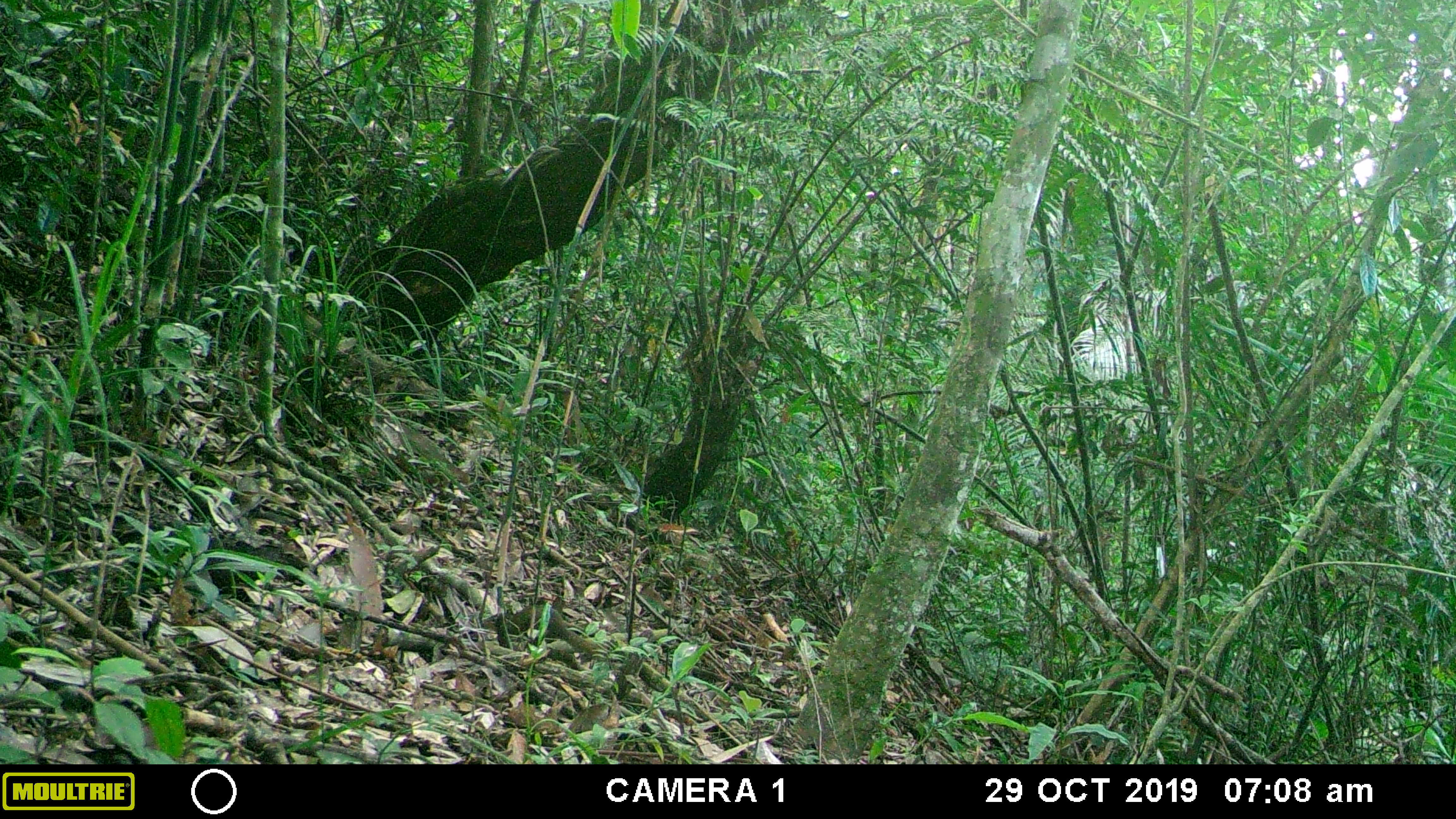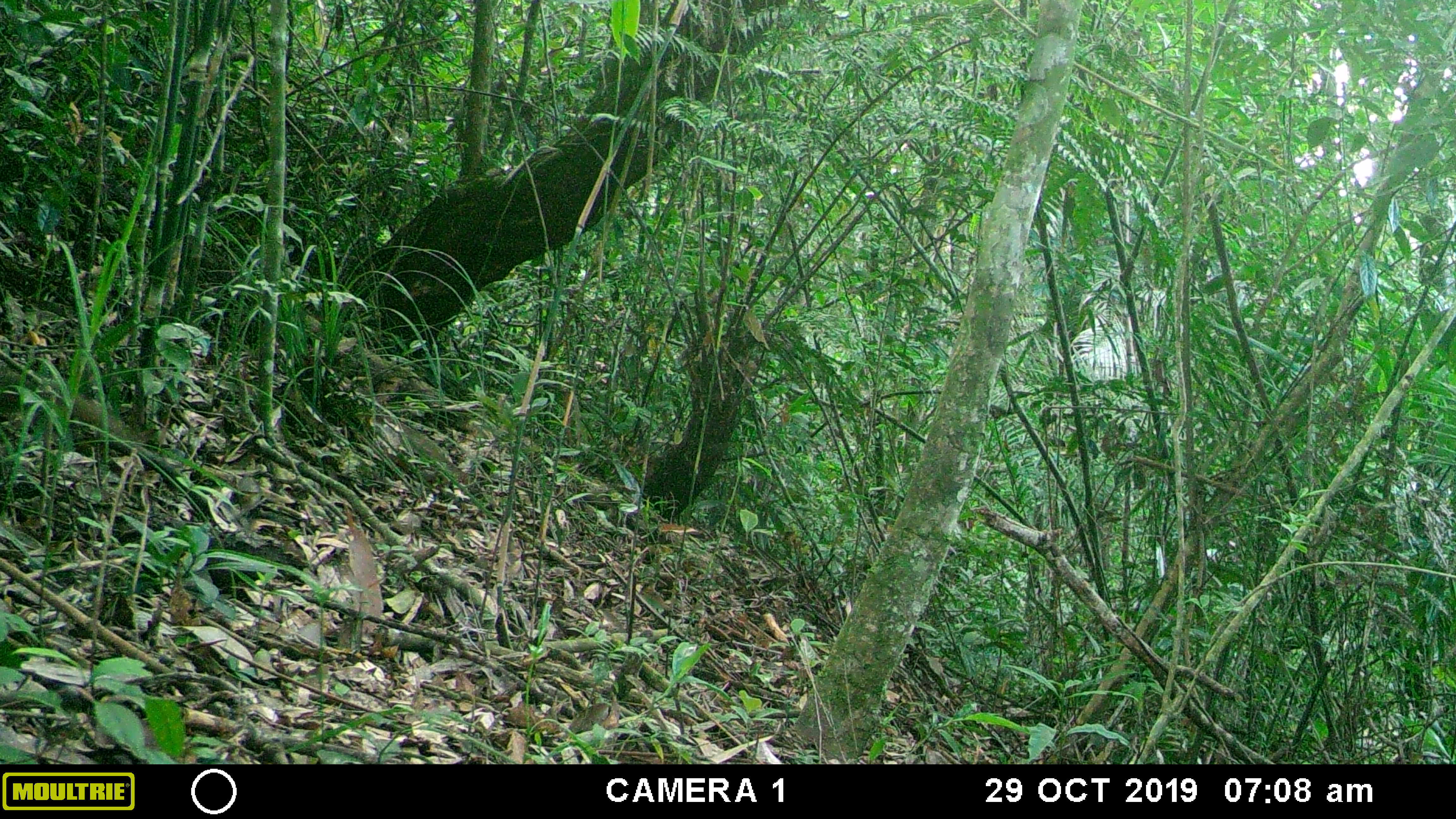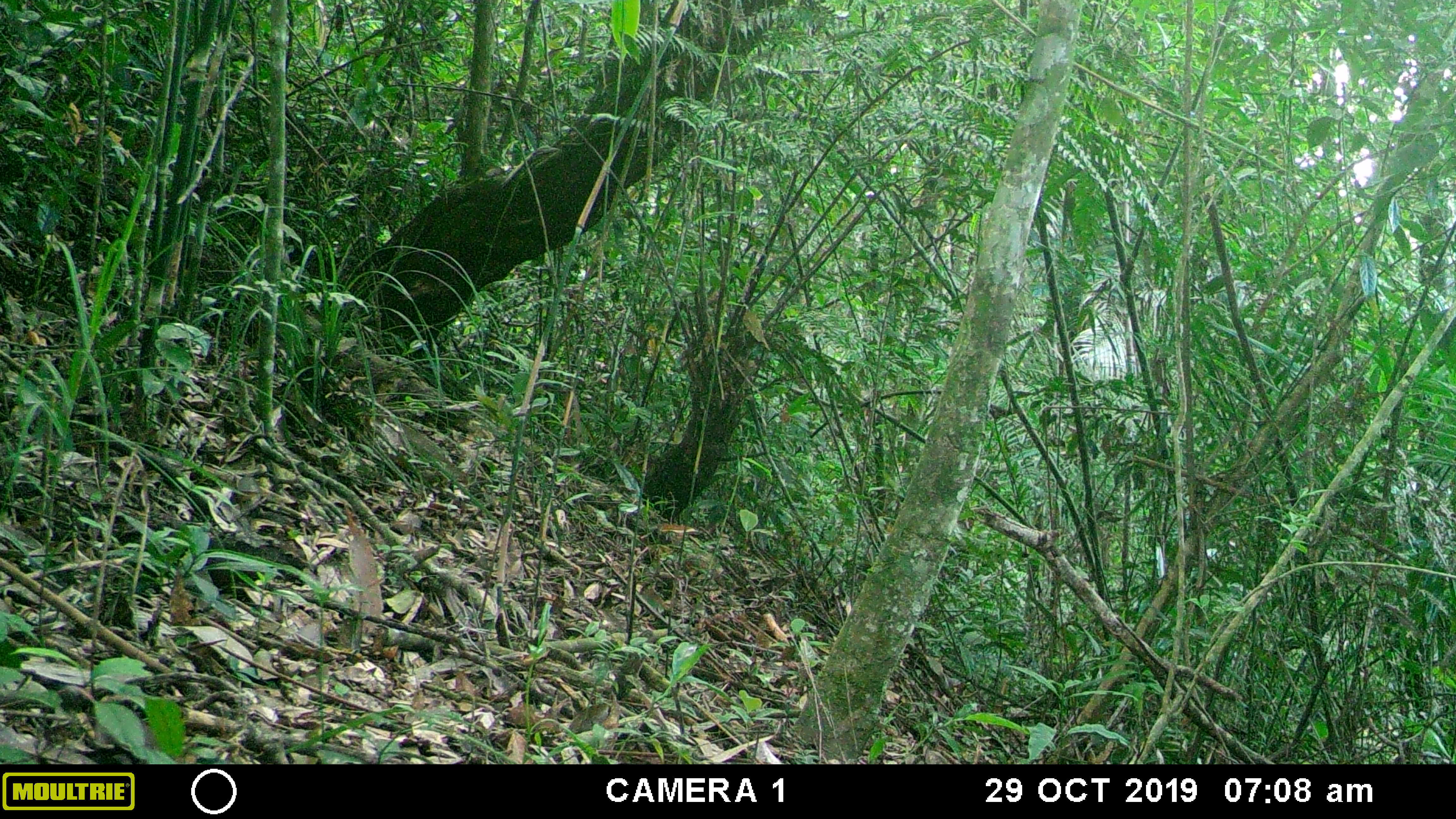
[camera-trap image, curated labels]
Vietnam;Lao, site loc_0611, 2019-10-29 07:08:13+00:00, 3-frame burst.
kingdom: Animalia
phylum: Chordata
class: Mammalia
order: Scandentia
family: Tupaiidae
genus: Tupaia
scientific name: Tupaia belangeri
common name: northern treeshrew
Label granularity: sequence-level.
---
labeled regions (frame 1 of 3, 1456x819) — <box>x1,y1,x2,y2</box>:
northern treeshrew: <box>482,604,595,655</box>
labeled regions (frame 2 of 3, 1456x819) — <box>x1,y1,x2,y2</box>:
northern treeshrew: <box>0,364,155,444</box>